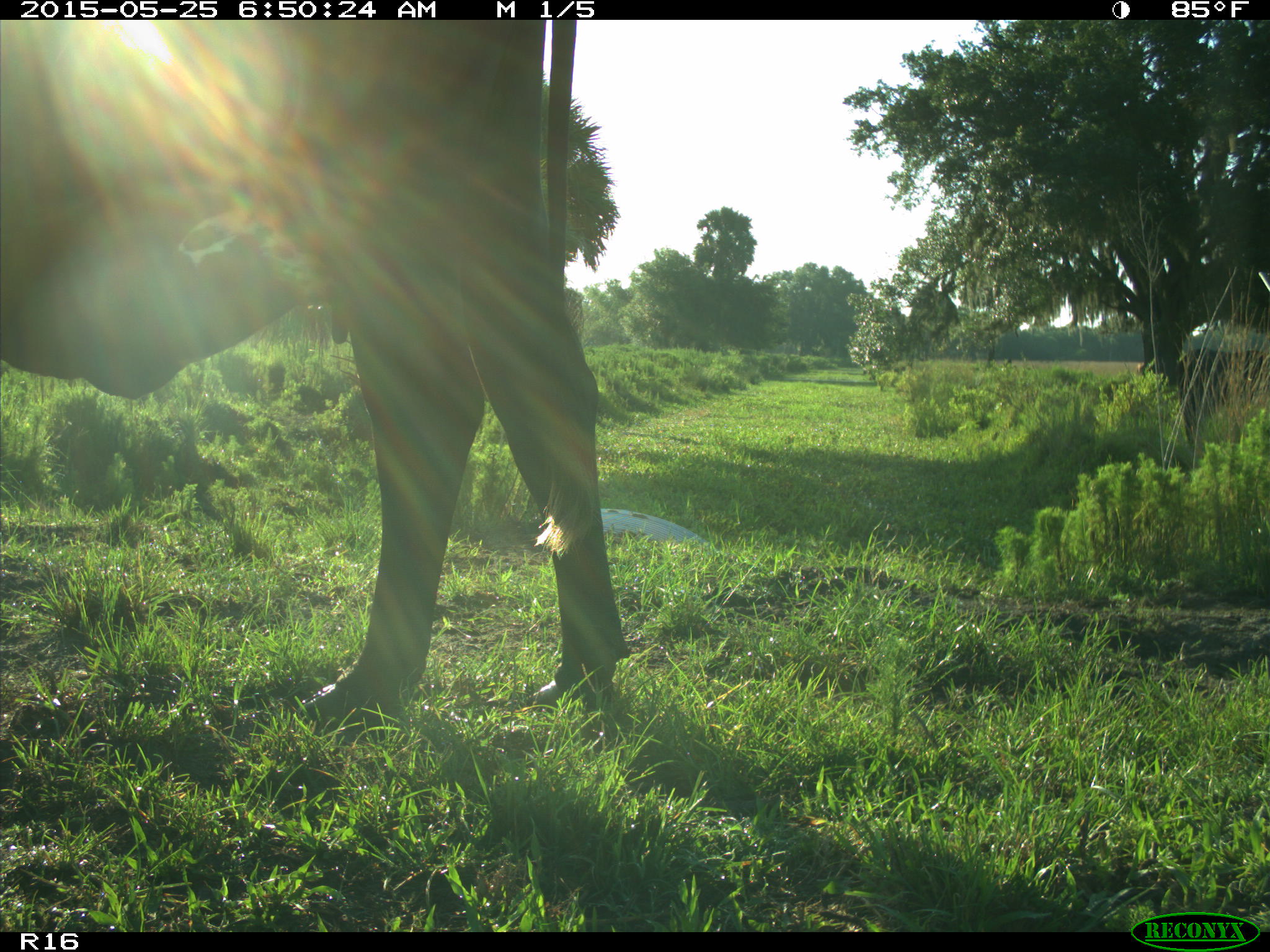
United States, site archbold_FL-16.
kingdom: Animalia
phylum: Chordata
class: Mammalia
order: Artiodactyla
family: Bovidae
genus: Bos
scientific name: Bos taurus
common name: domestic cow